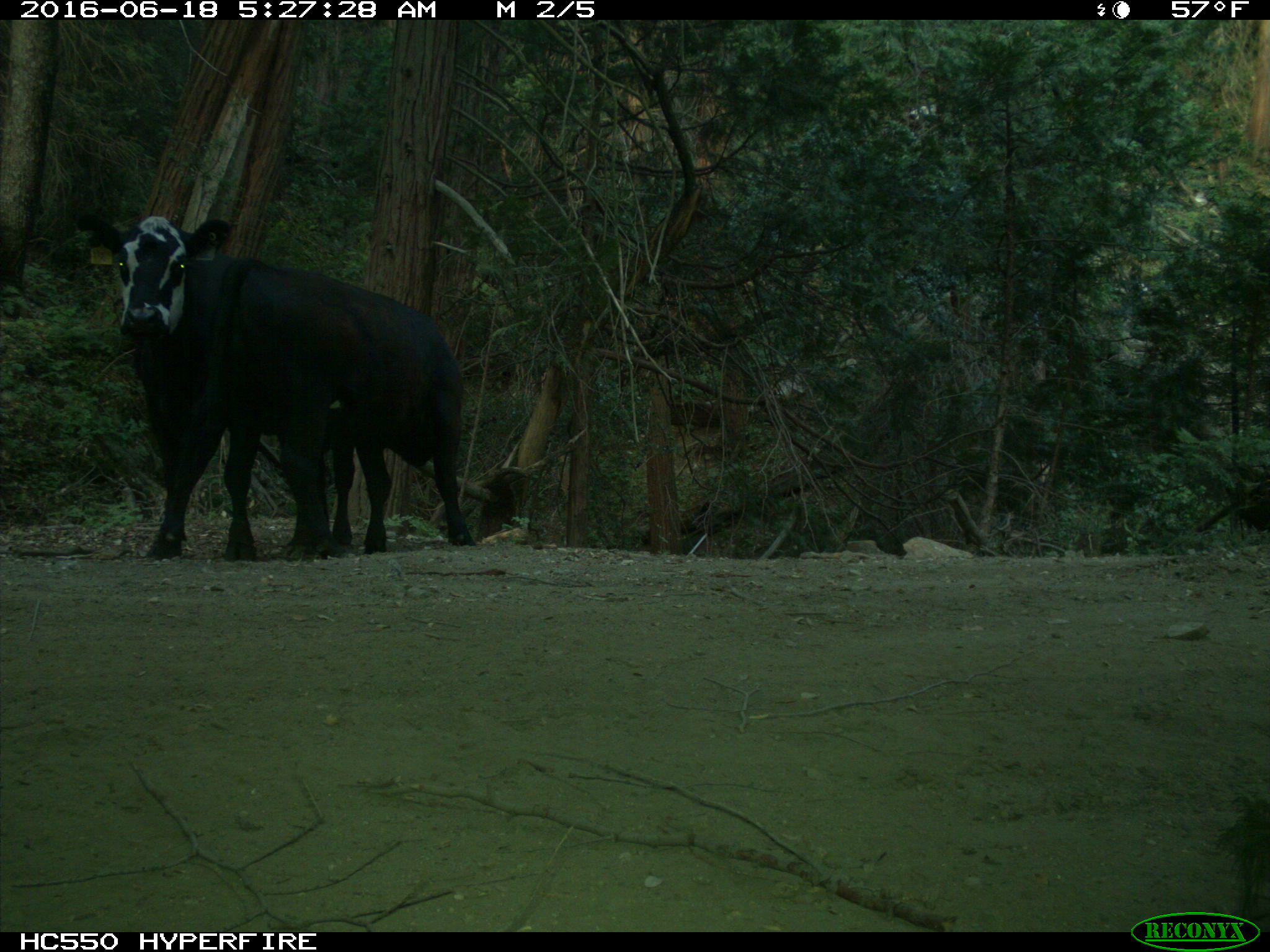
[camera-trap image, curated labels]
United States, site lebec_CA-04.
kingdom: Animalia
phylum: Chordata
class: Mammalia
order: Artiodactyla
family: Bovidae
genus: Bos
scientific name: Bos taurus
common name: domestic cow